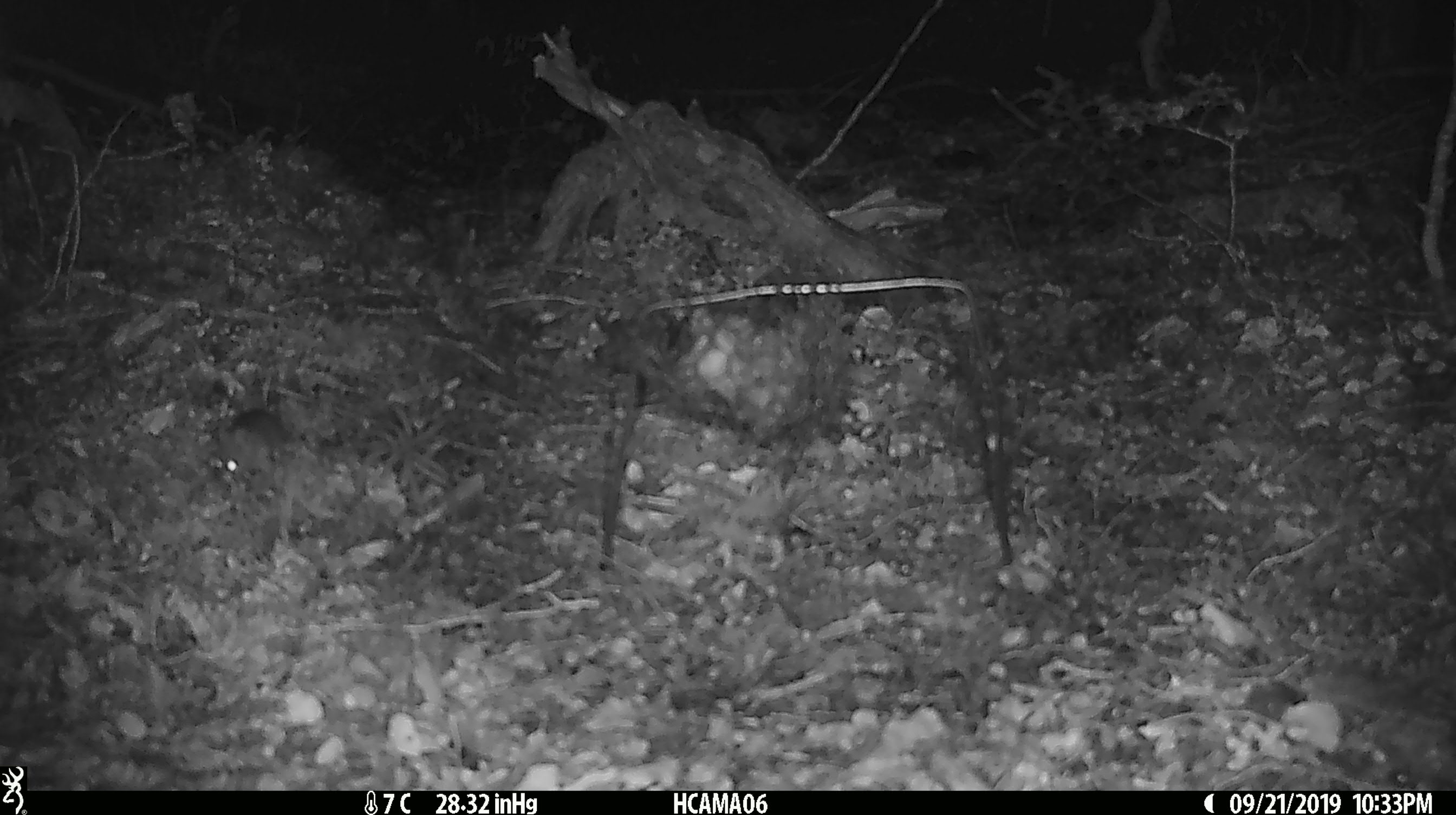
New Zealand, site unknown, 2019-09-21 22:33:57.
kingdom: Animalia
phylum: Chordata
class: Mammalia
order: Rodentia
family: Muridae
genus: Mus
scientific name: Mus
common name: mouse